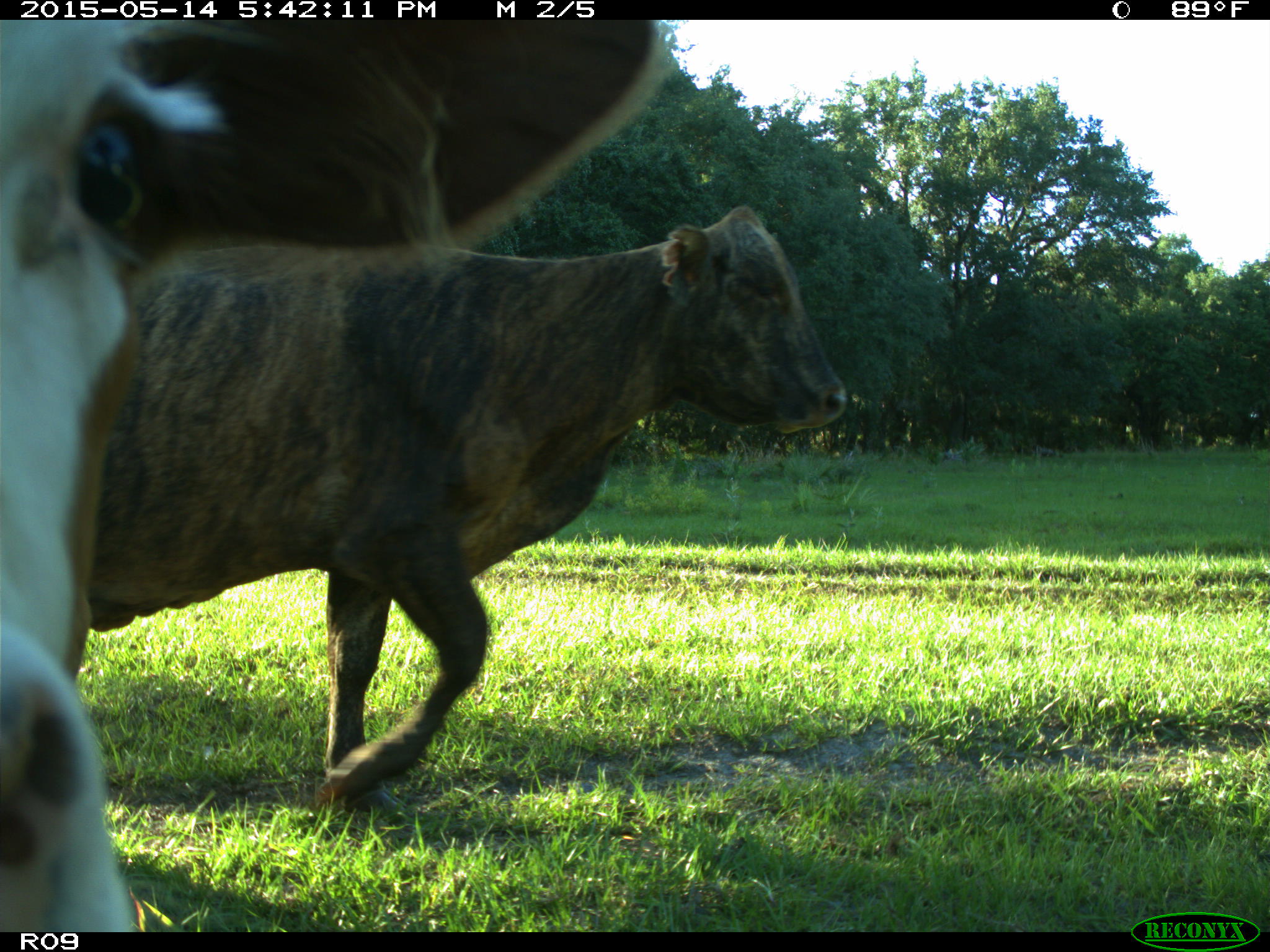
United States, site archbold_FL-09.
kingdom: Animalia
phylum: Chordata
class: Mammalia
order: Artiodactyla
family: Bovidae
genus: Bos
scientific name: Bos taurus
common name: domestic cow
Bos taurus (domestic cow).